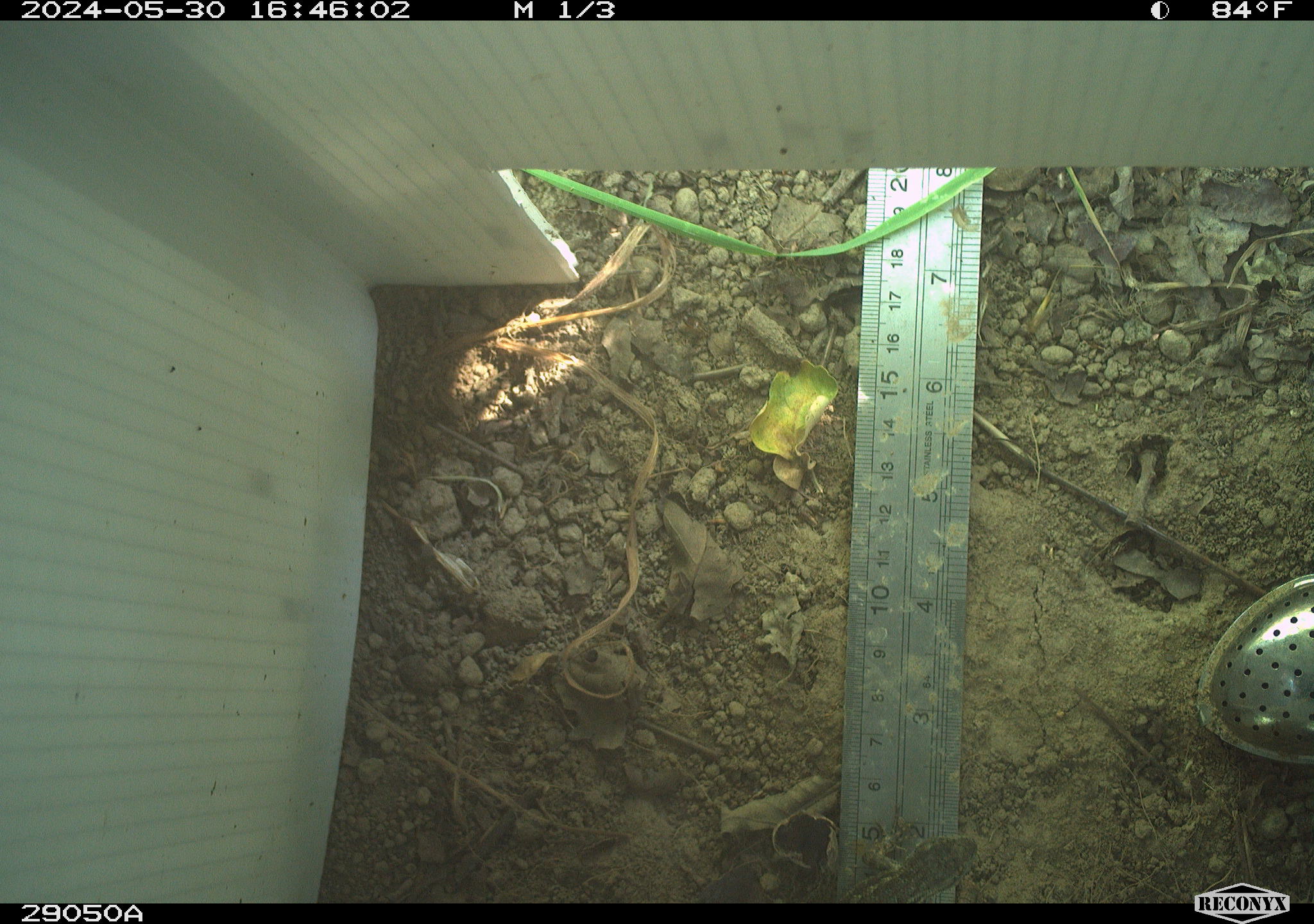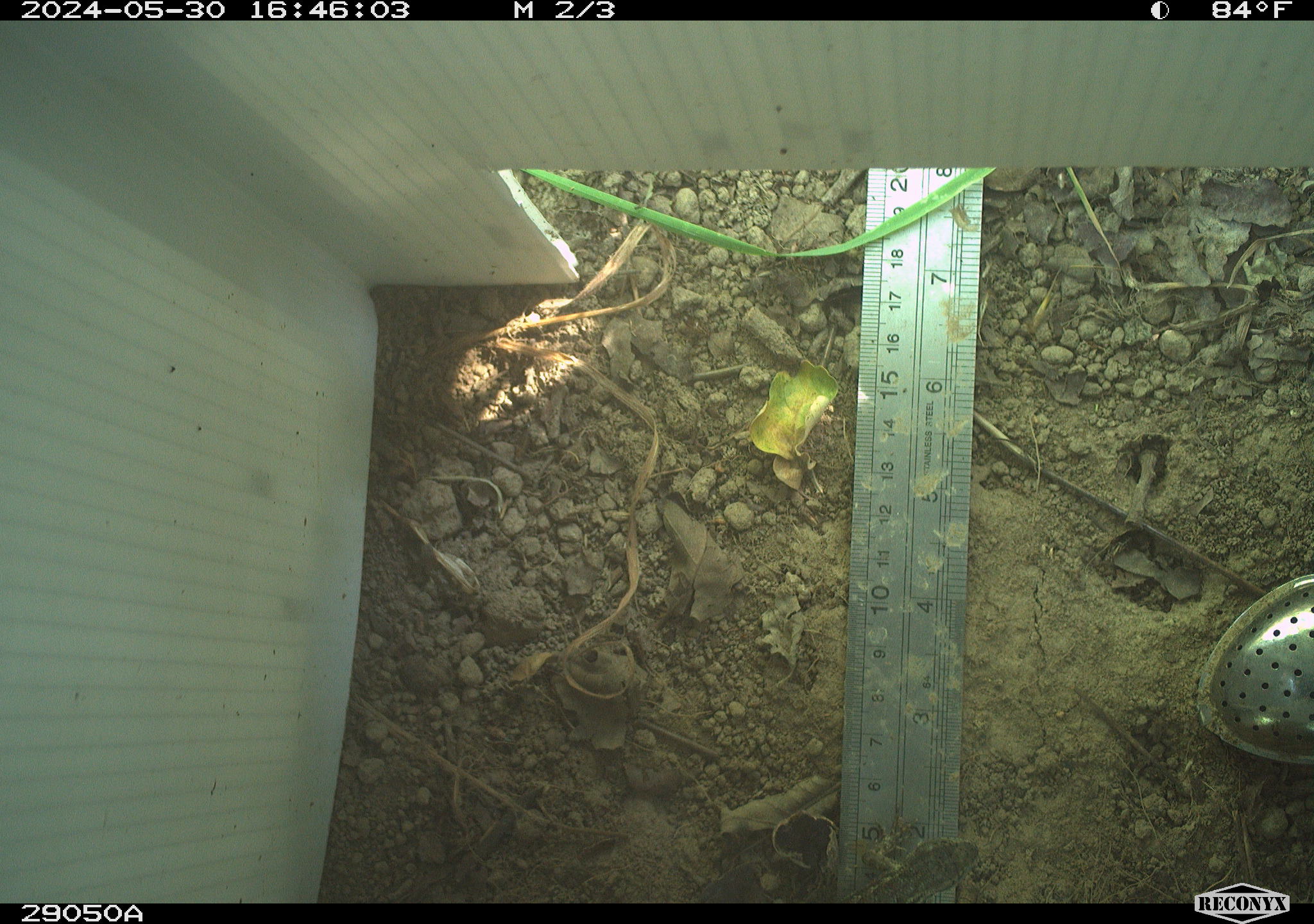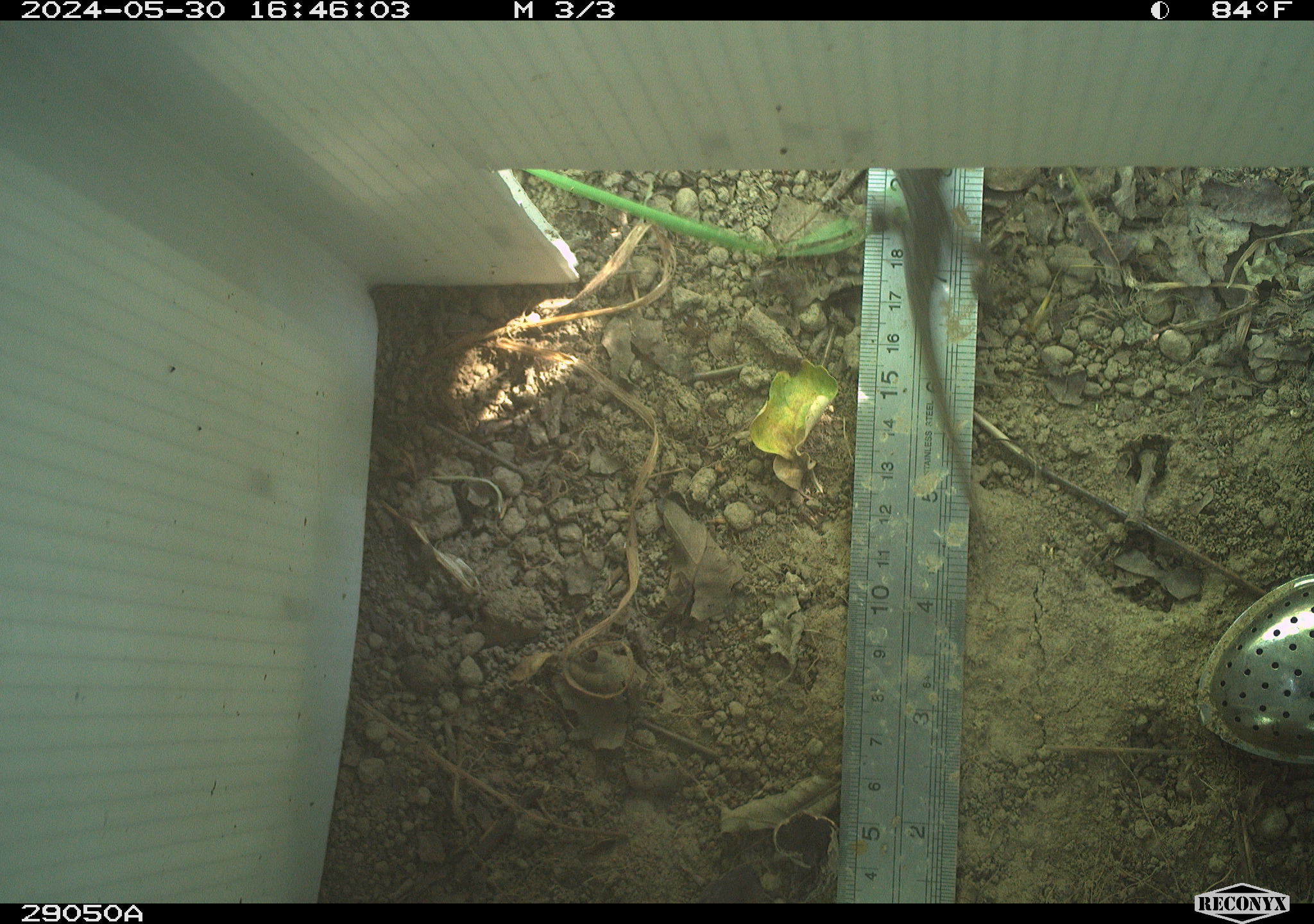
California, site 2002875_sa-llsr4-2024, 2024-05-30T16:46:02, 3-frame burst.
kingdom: Animalia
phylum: Chordata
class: Reptilia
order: Squamata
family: Phrynosomatidae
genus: Sceloporus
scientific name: Sceloporus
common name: spiny lizards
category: sceloporus species